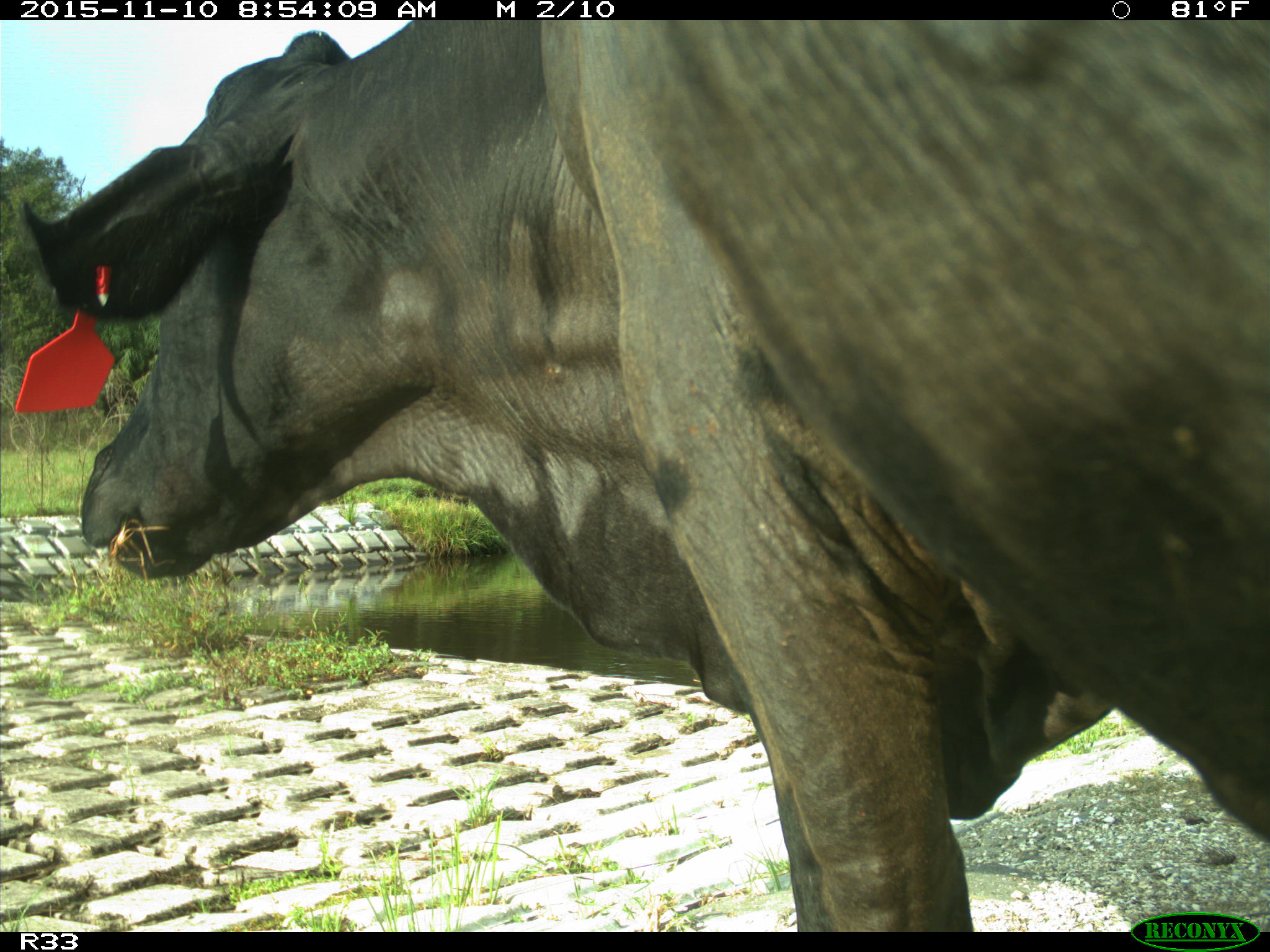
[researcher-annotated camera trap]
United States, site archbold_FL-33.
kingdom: Animalia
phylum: Chordata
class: Mammalia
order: Artiodactyla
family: Bovidae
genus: Bos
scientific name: Bos taurus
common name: domestic cow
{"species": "Bos taurus (domestic cow)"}